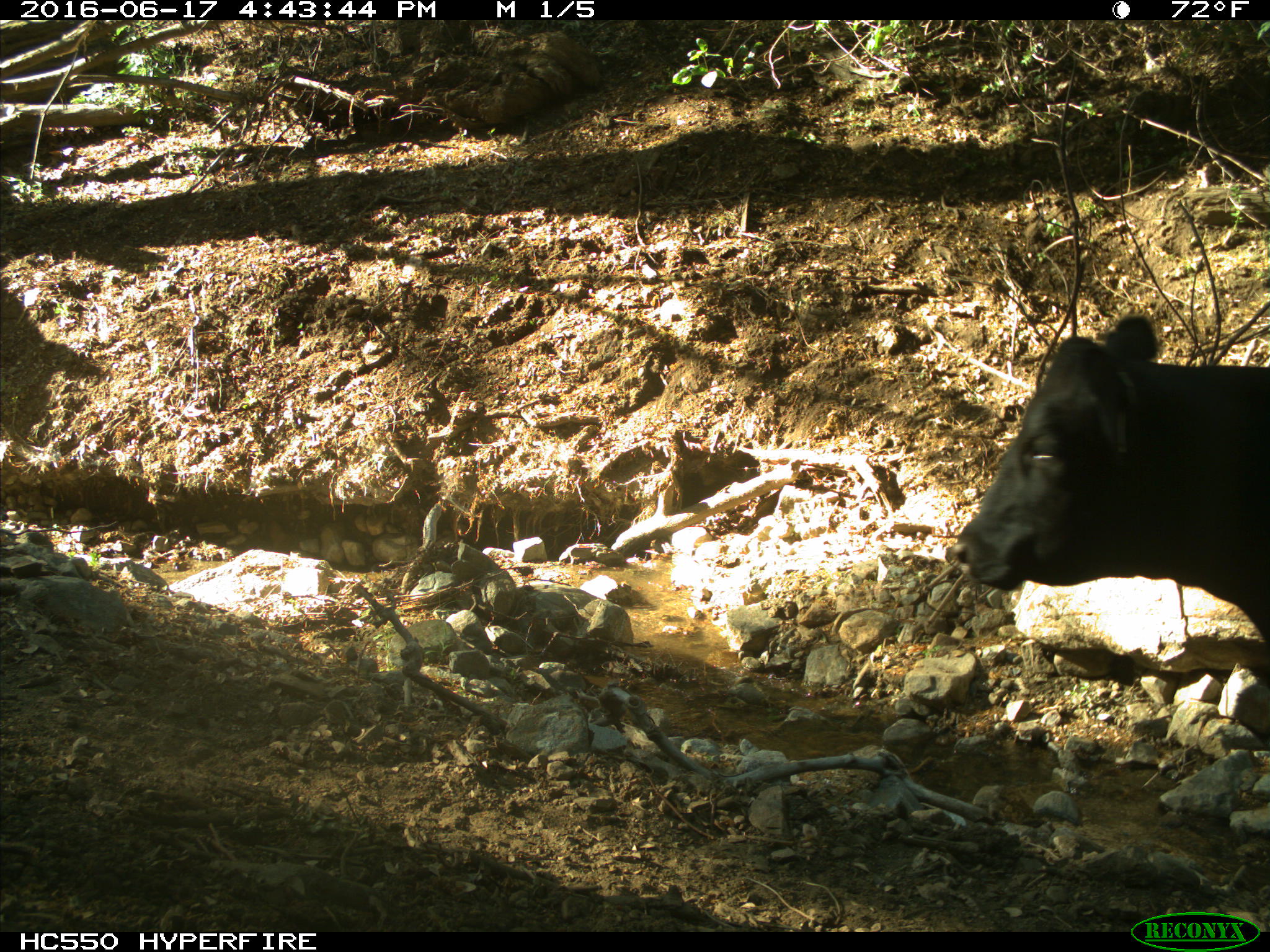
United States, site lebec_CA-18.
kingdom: Animalia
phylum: Chordata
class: Mammalia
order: Artiodactyla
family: Bovidae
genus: Bos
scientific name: Bos taurus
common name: domestic cow